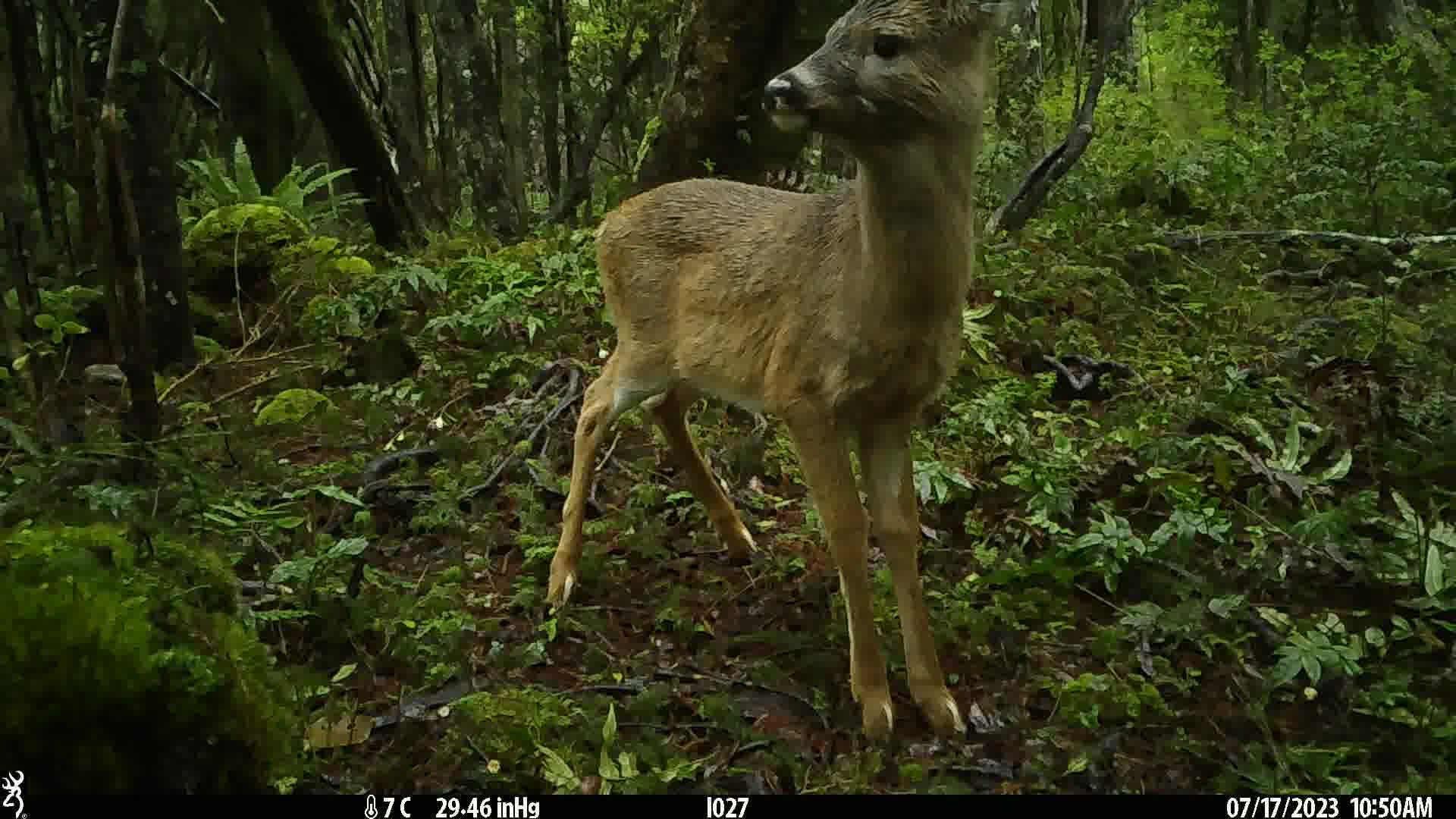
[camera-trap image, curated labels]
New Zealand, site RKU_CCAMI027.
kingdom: Animalia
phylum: Chordata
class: Mammalia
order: Artiodactyla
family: Cervidae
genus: Odocoileus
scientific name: Odocoileus virginianus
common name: white-tailed deer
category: white tailed deer